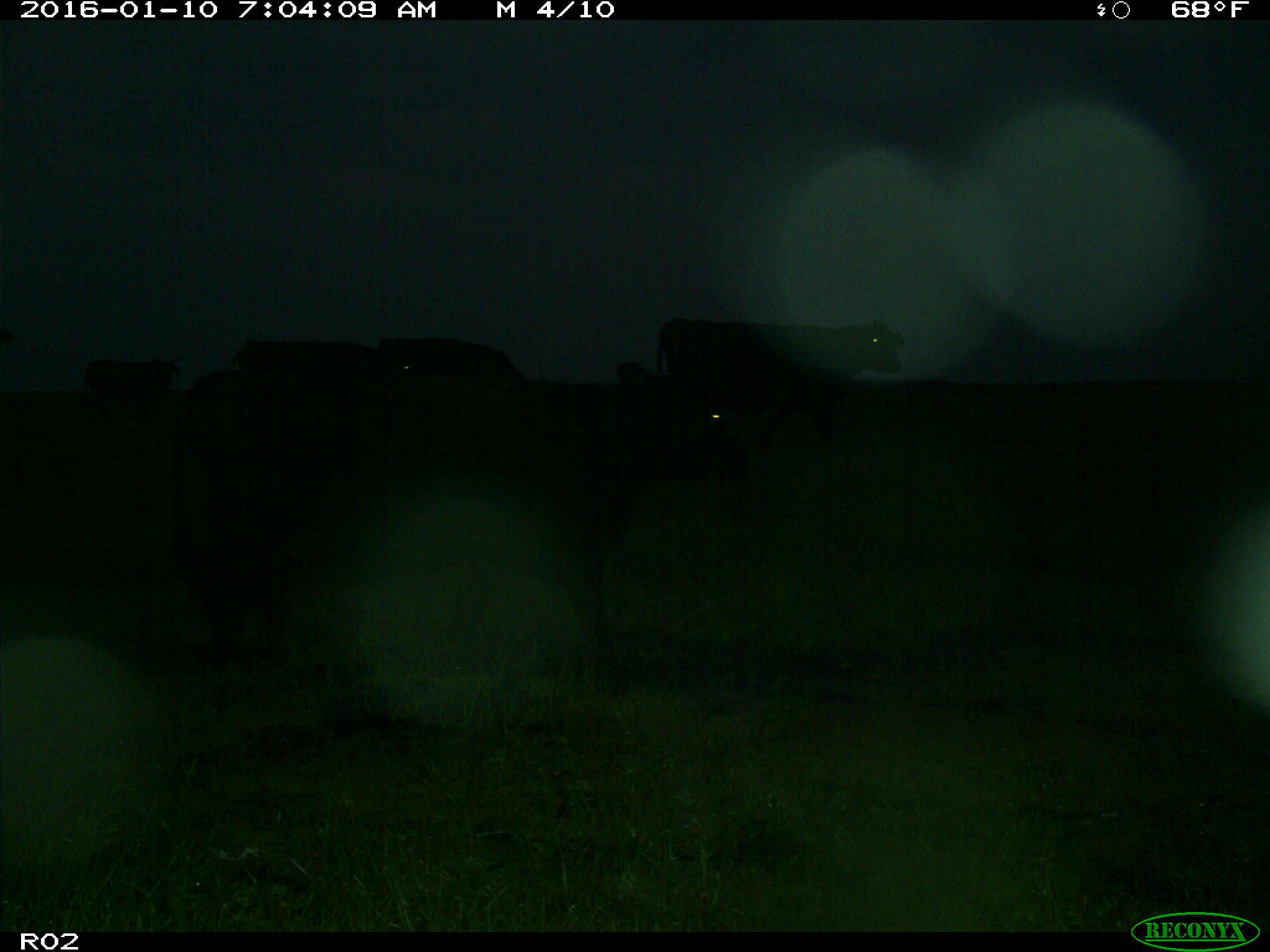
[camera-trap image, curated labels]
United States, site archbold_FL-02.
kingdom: Animalia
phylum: Chordata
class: Mammalia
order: Artiodactyla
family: Bovidae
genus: Bos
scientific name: Bos taurus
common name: domestic cow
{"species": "Bos taurus (domestic cow)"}